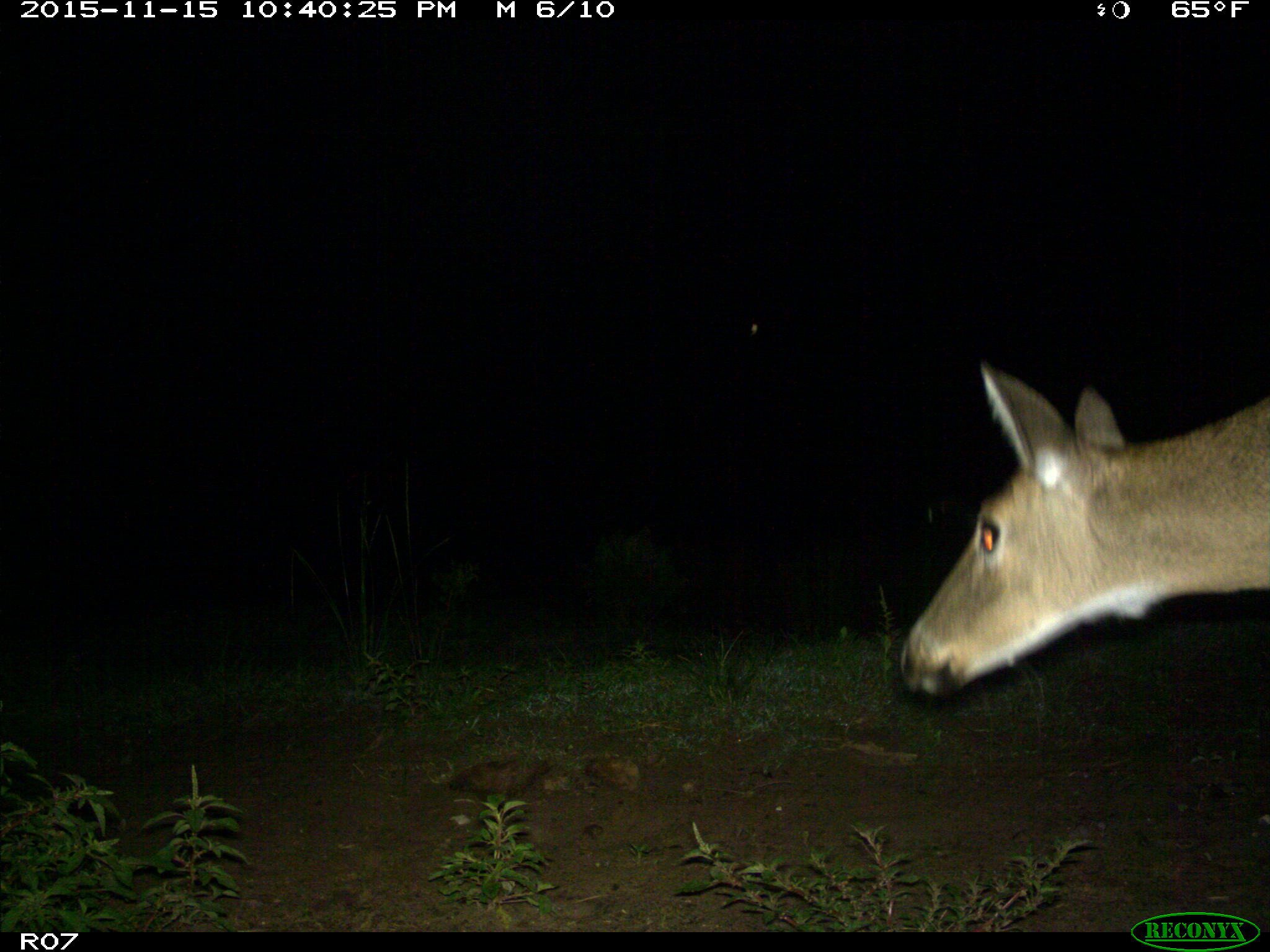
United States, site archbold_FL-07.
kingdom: Animalia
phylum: Chordata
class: Mammalia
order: Artiodactyla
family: Cervidae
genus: Odocoileus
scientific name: Odocoileus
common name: deer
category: unidentified deer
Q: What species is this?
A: Unidentified deer (deer) (Odocoileus).